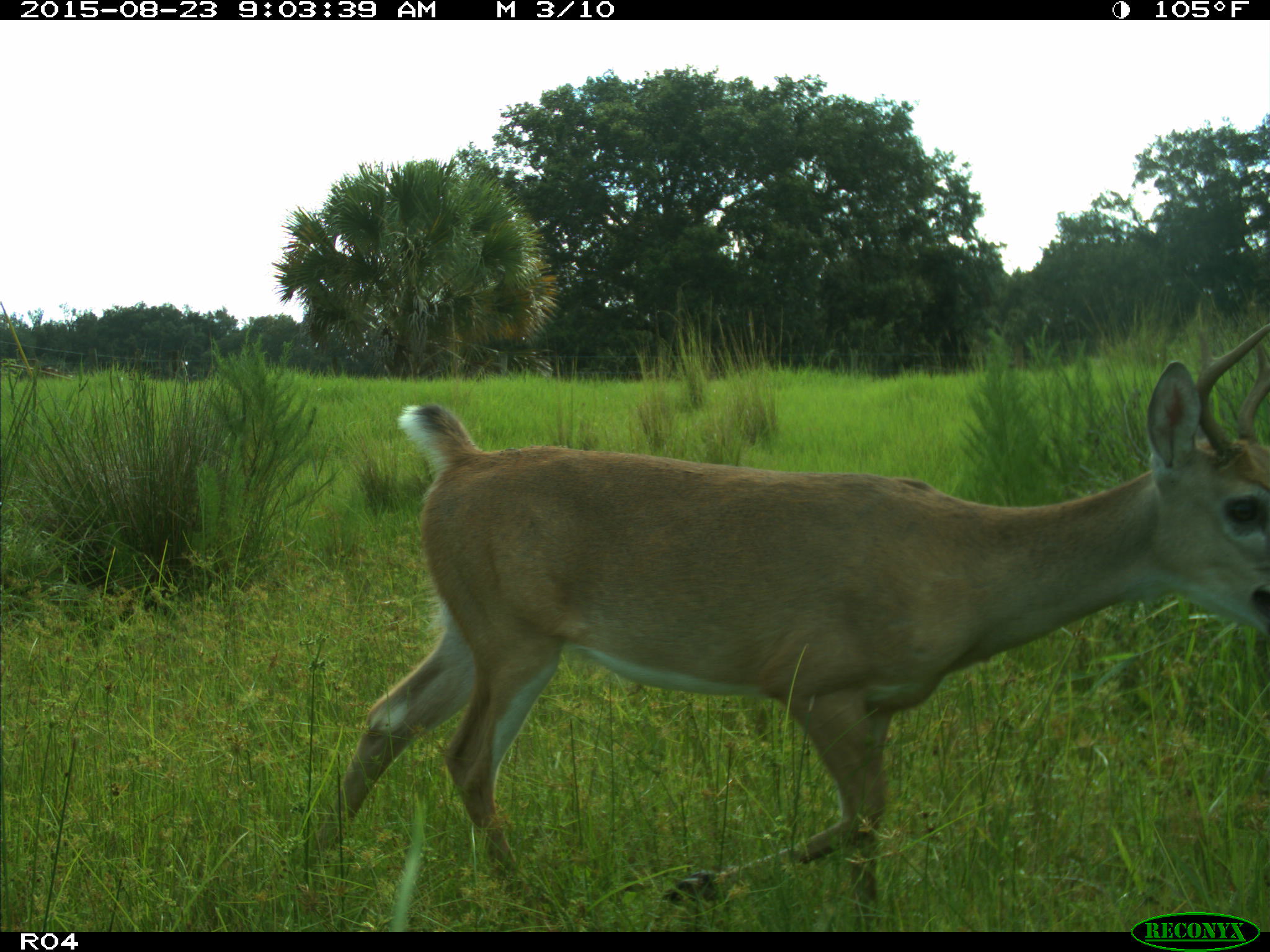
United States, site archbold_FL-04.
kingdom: Animalia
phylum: Chordata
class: Mammalia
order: Artiodactyla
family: Cervidae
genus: Odocoileus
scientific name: Odocoileus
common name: deer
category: unidentified deer